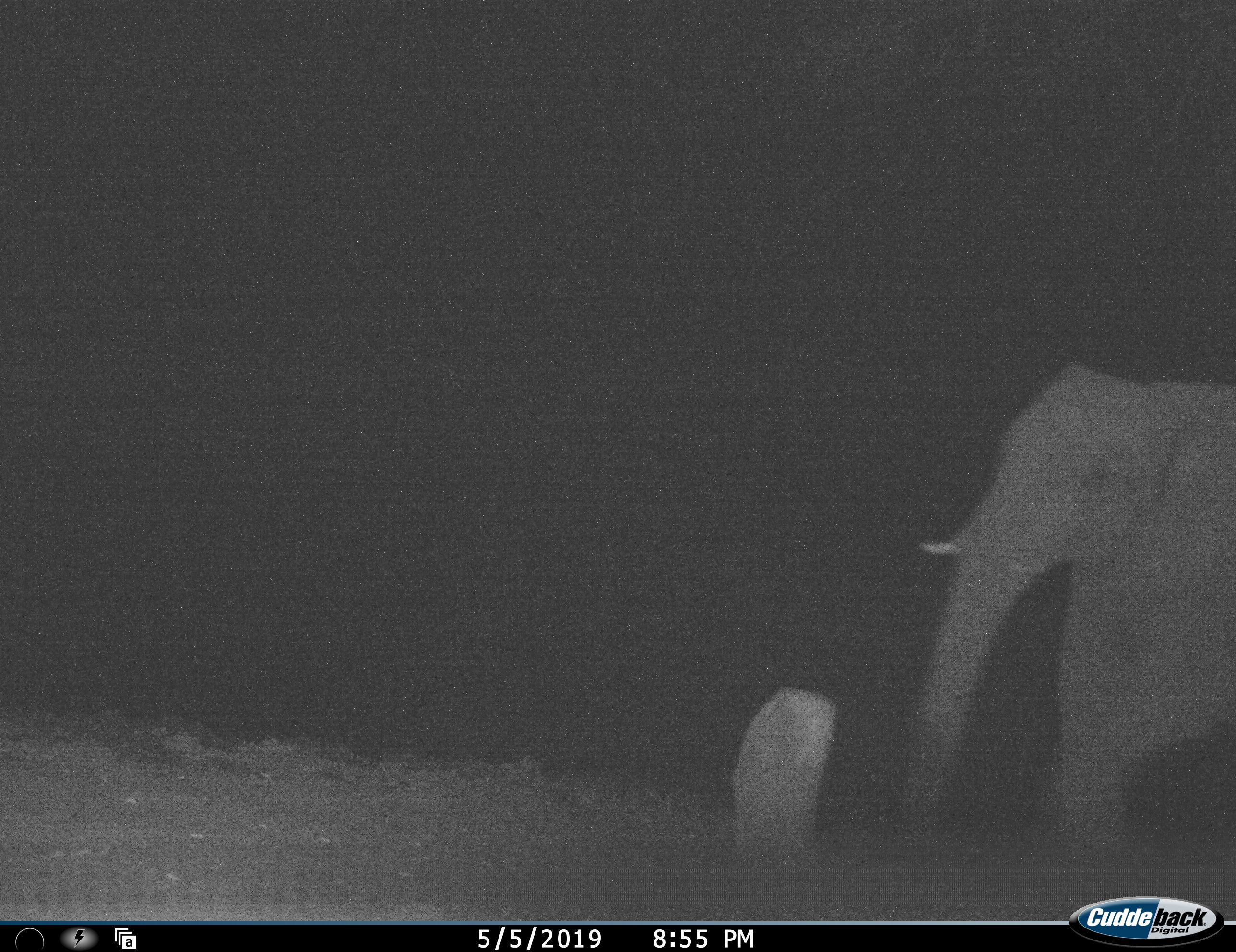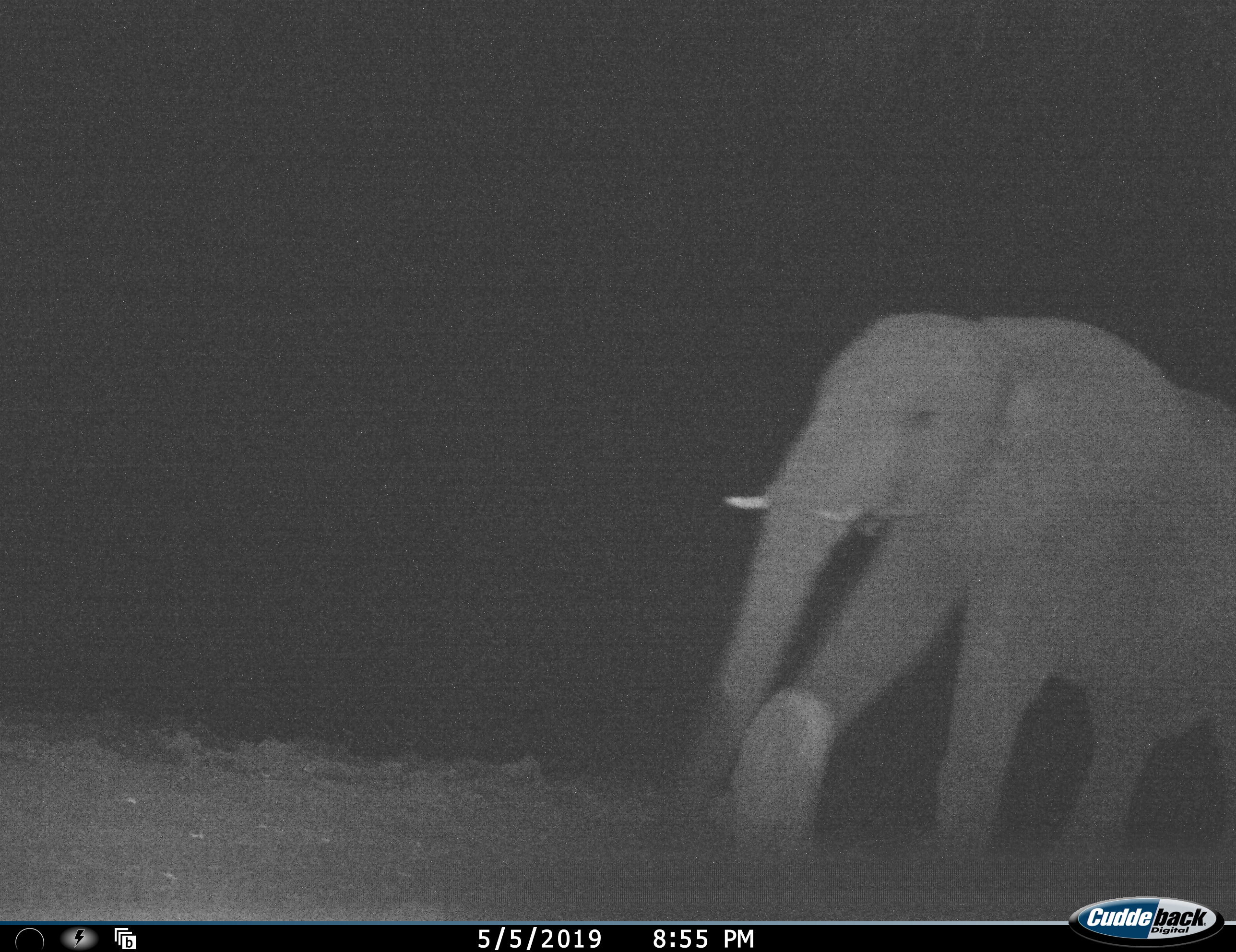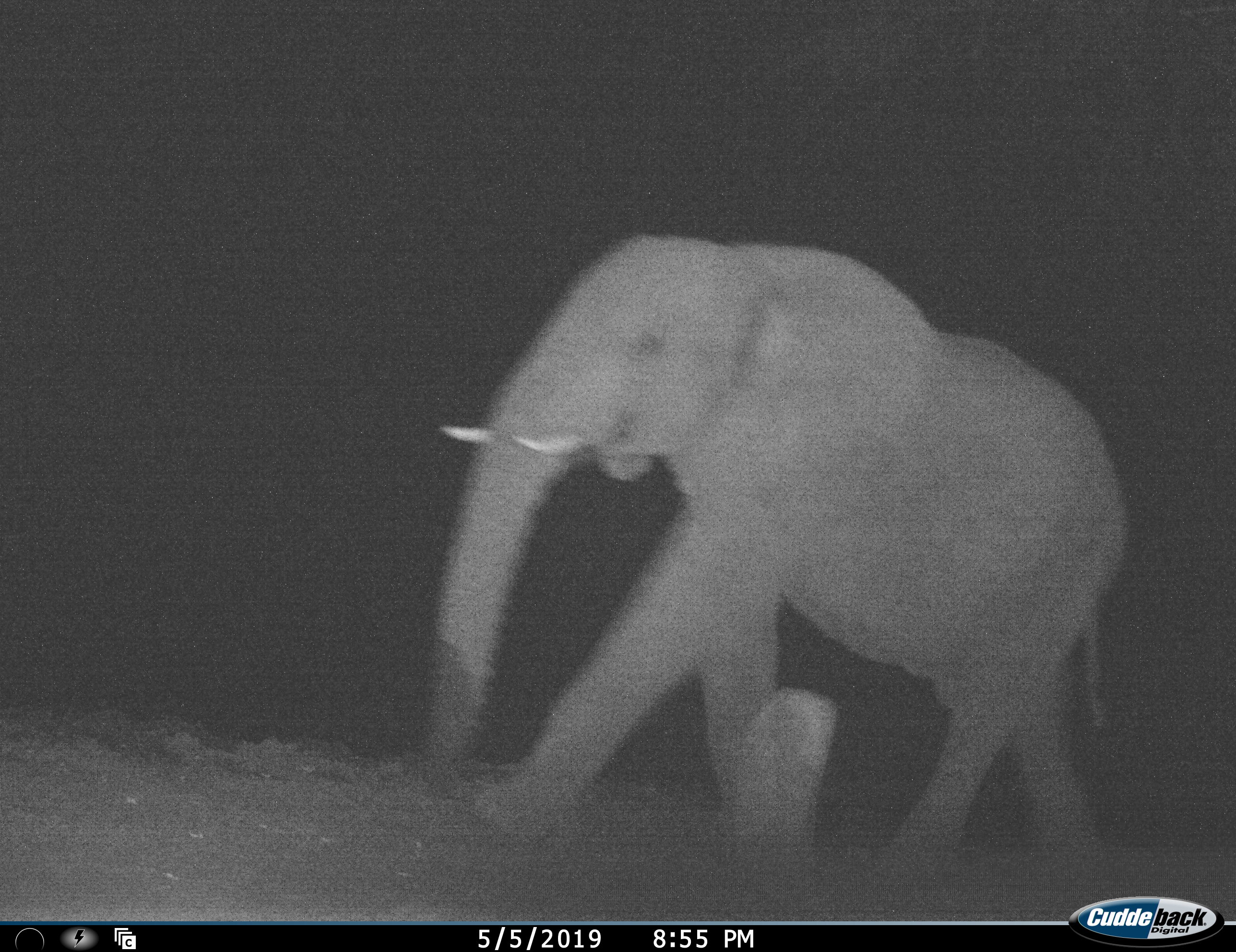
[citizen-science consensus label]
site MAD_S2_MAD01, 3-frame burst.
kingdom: Animalia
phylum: Chordata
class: Mammalia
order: Proboscidea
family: Elephantidae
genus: Loxodonta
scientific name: Loxodonta africana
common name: african bush elephant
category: elephant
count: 1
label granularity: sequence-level